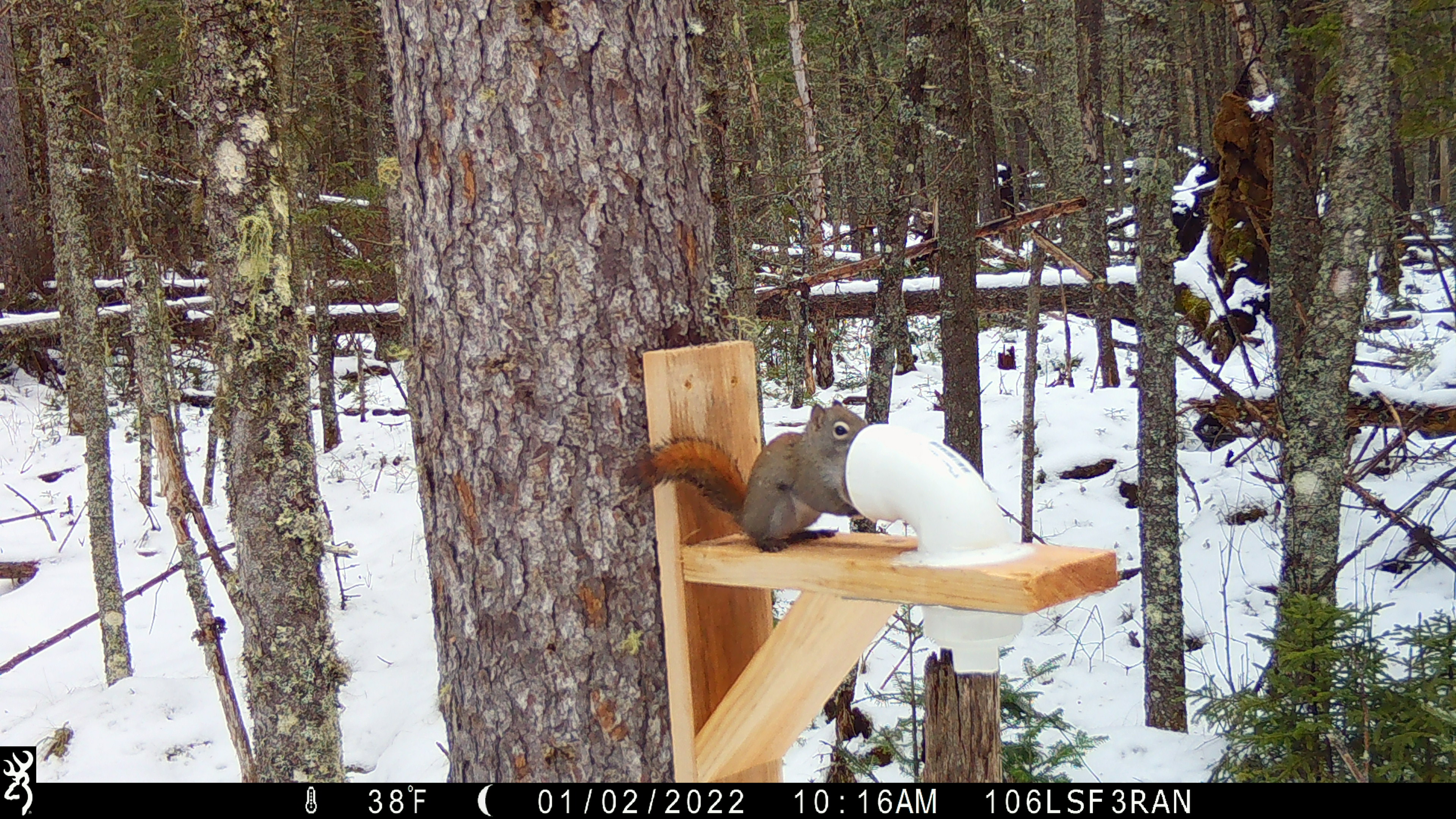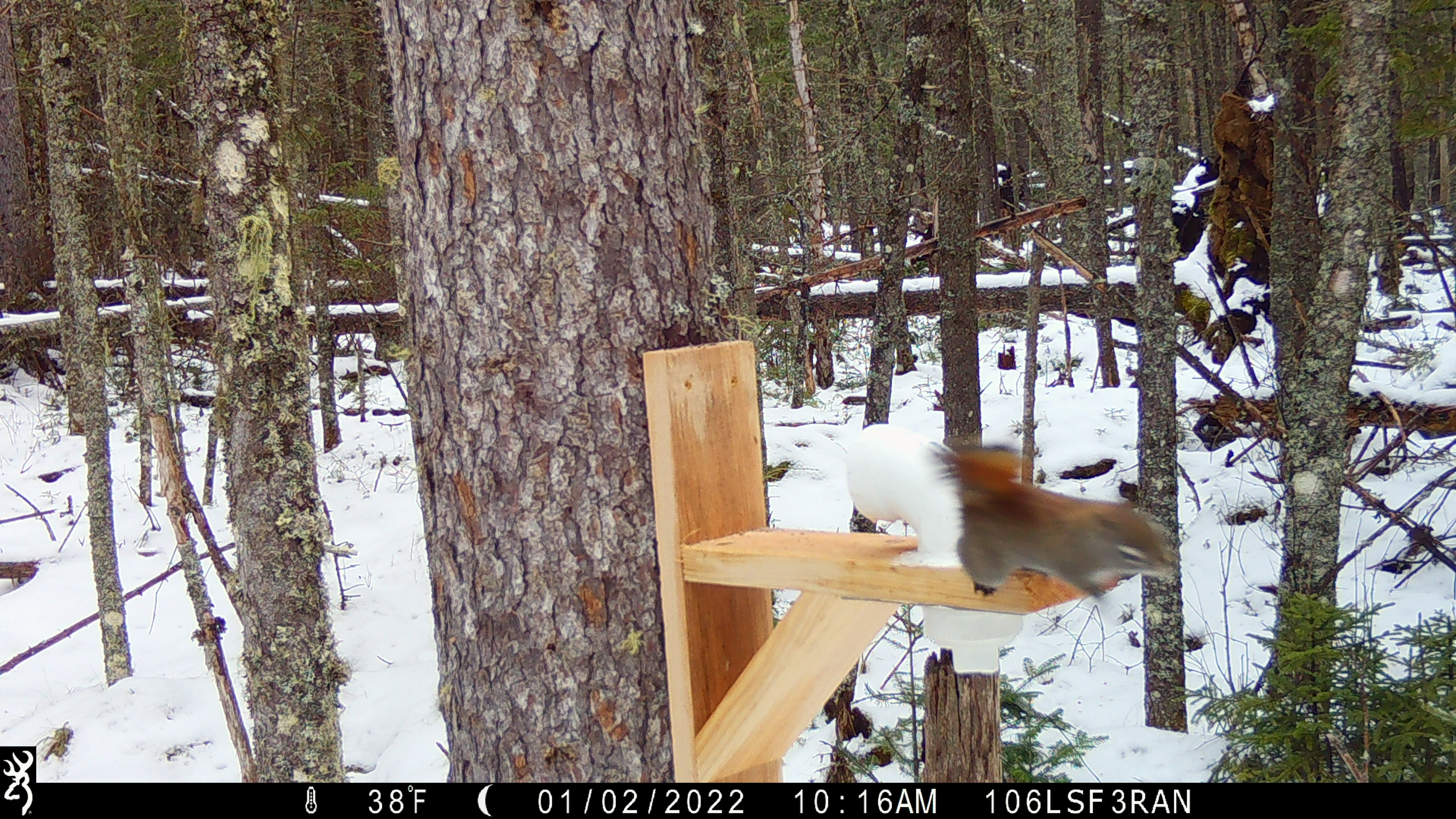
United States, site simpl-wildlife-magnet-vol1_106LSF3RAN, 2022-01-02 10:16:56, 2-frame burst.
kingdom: Animalia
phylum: Chordata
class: Mammalia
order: Rodentia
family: Sciuridae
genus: Tamiasciurus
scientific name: Tamiasciurus hudsonicus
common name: red squirrel